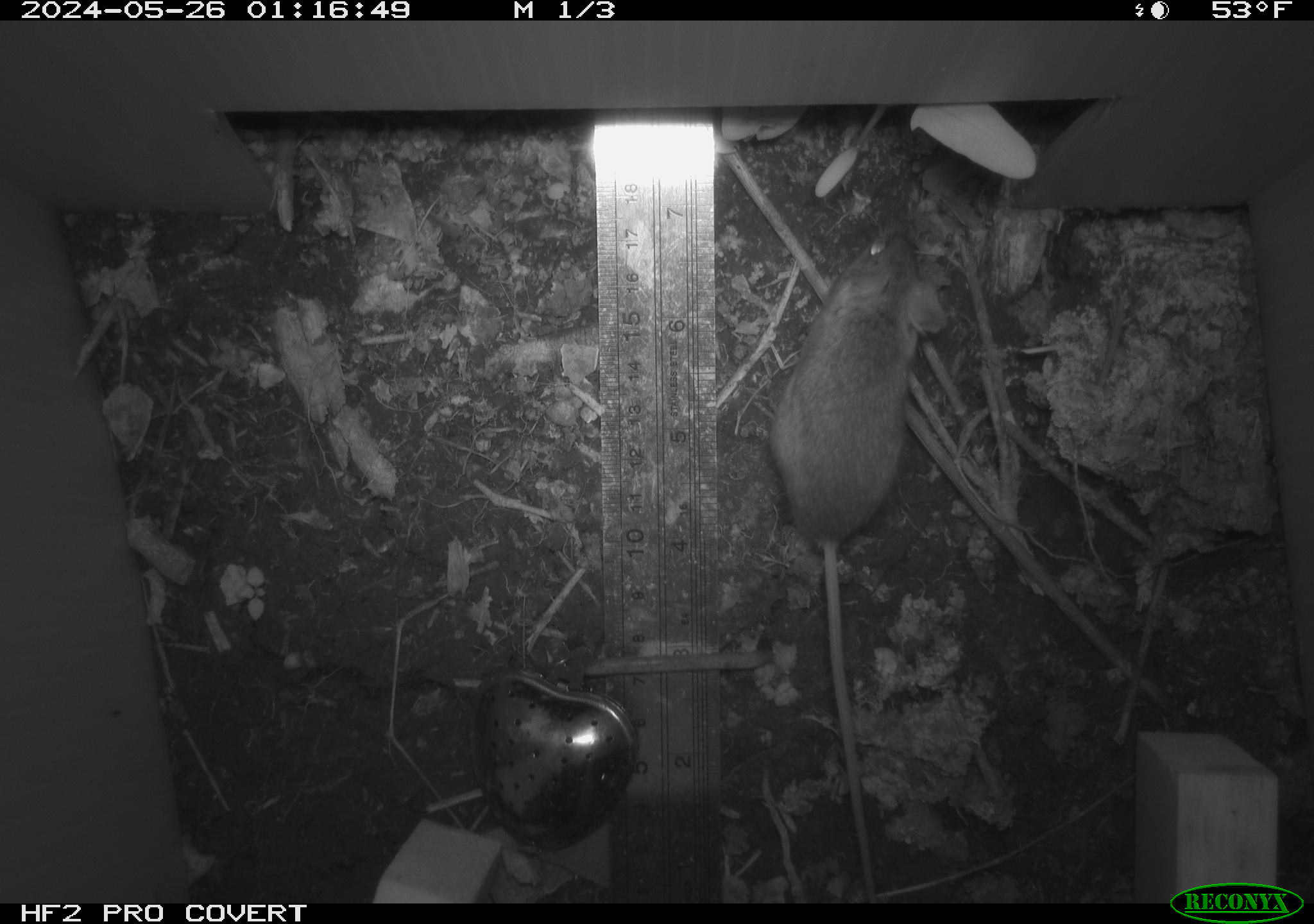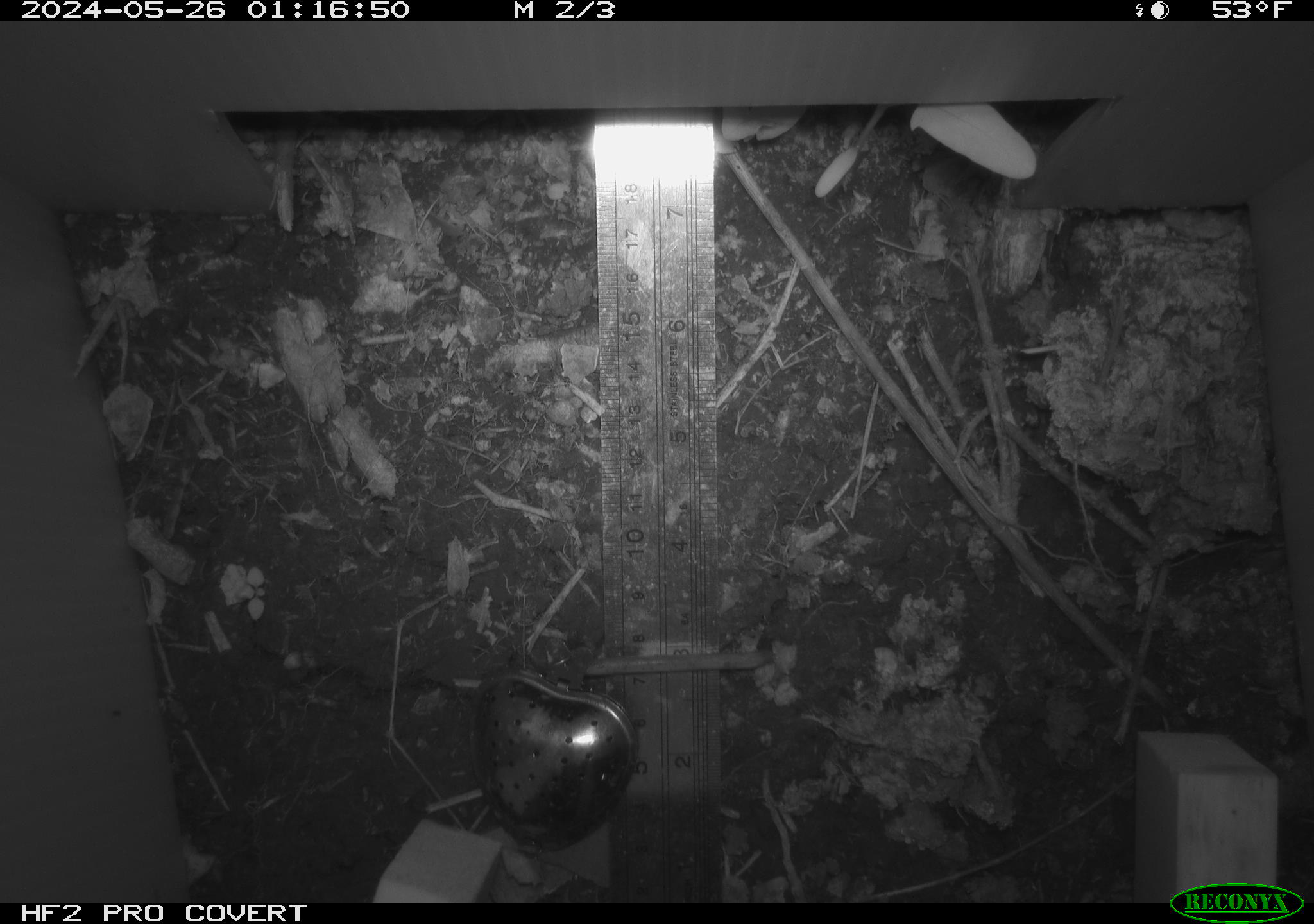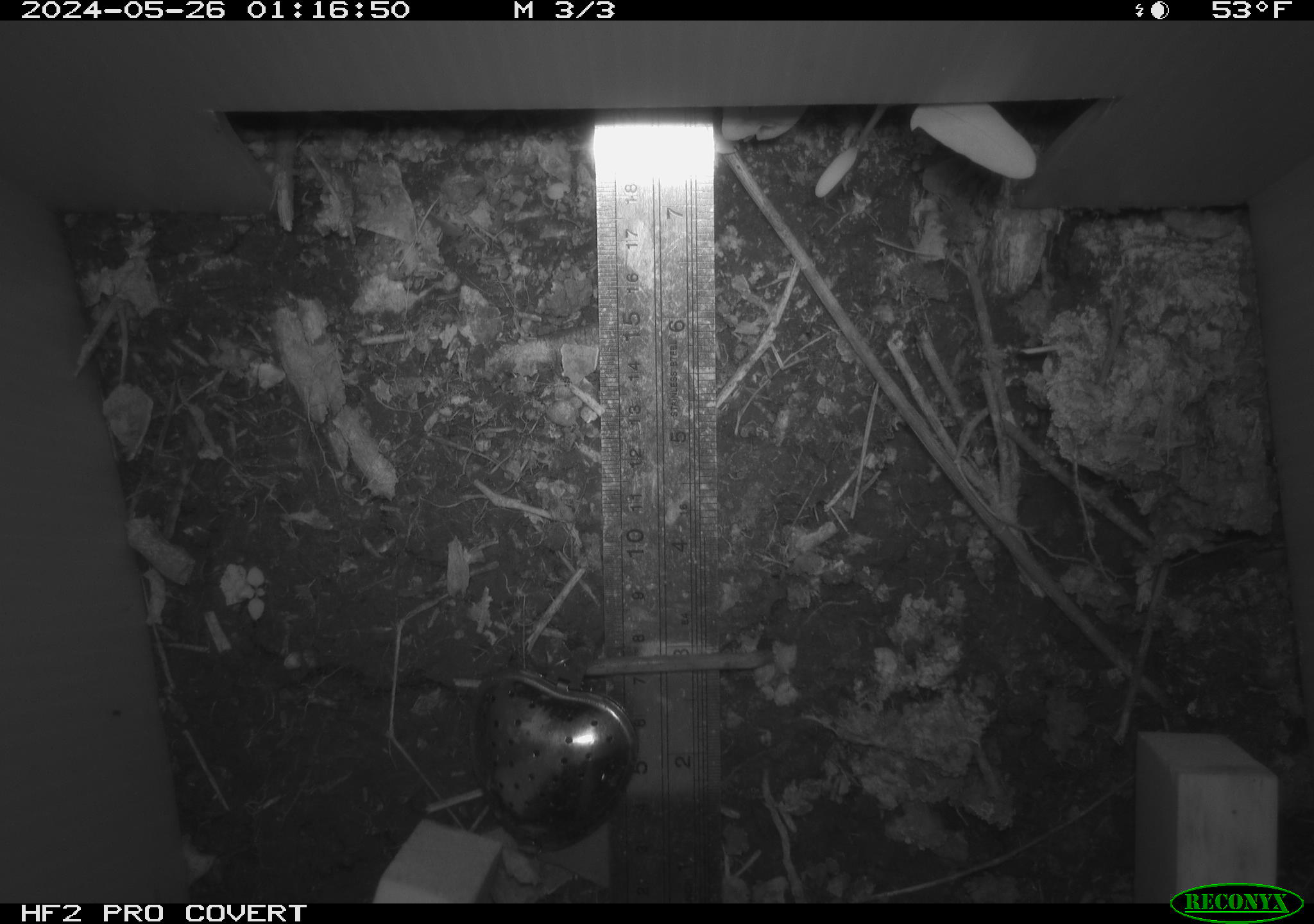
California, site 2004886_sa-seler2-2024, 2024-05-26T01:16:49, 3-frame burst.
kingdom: Animalia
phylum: Chordata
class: Mammalia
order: Rodentia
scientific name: Rodentia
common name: mouse species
Mouse species (Rodentia).